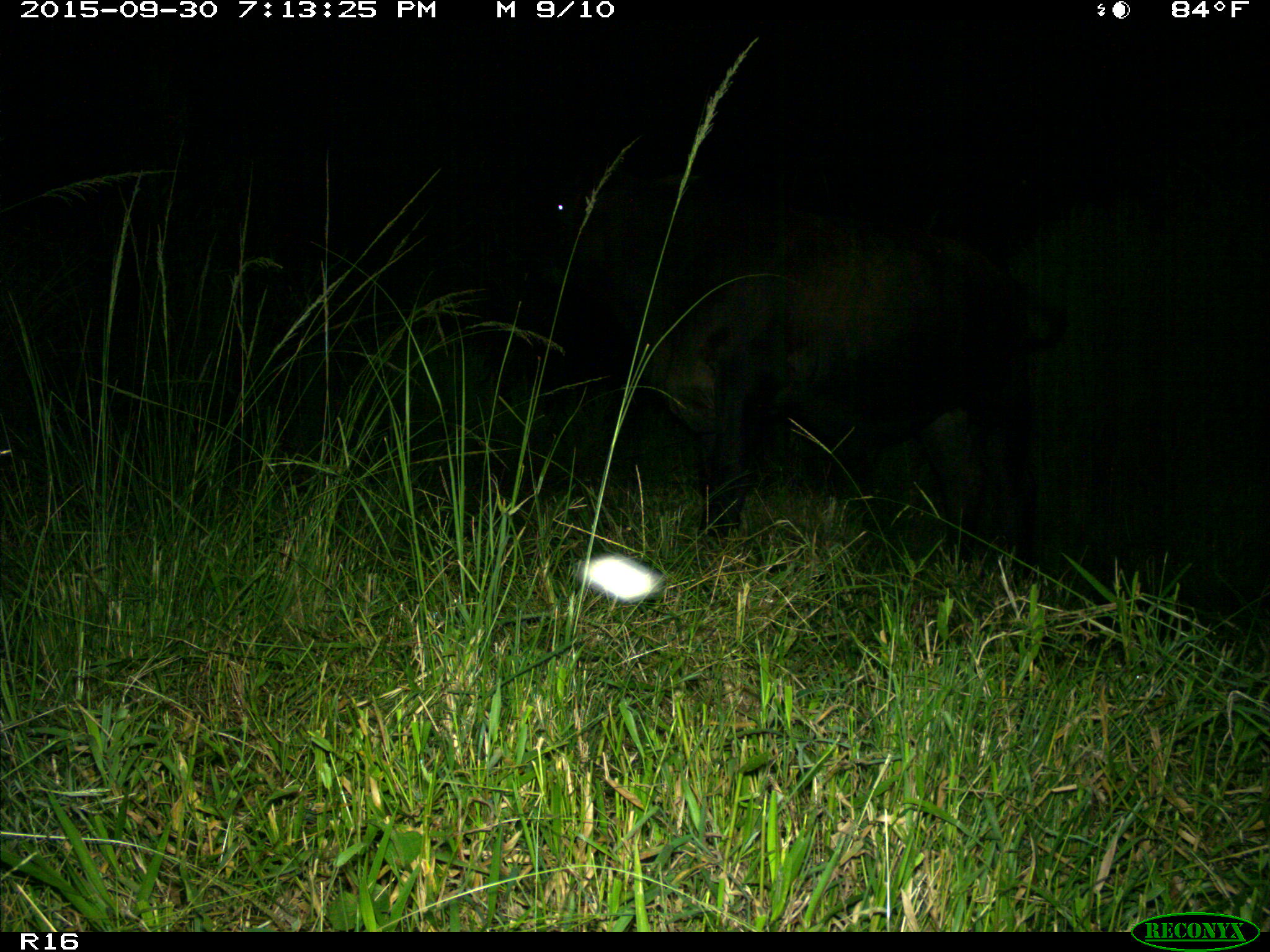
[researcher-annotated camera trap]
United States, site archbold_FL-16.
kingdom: Animalia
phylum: Chordata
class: Mammalia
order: Artiodactyla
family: Bovidae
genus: Bos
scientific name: Bos taurus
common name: domestic cow